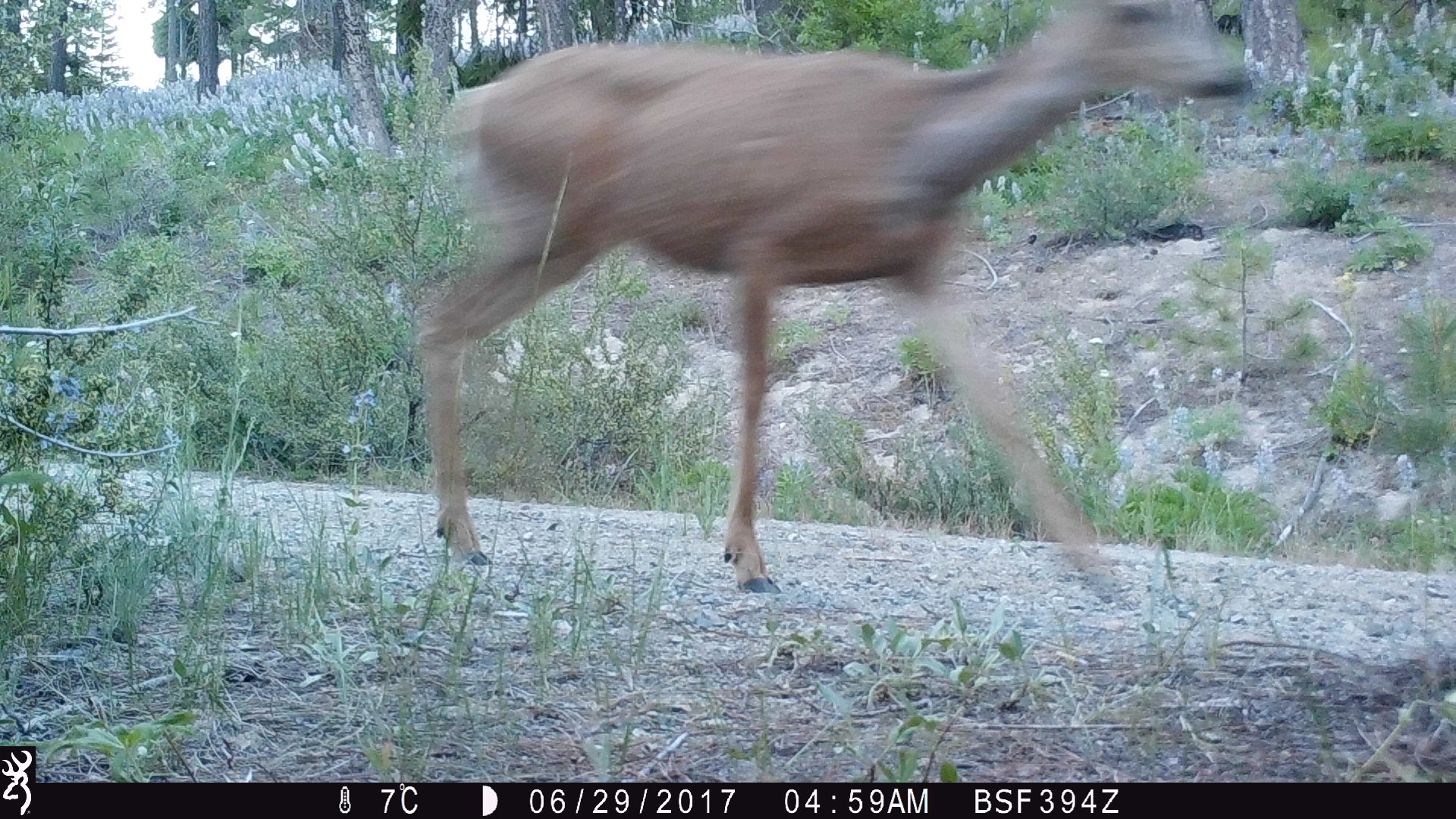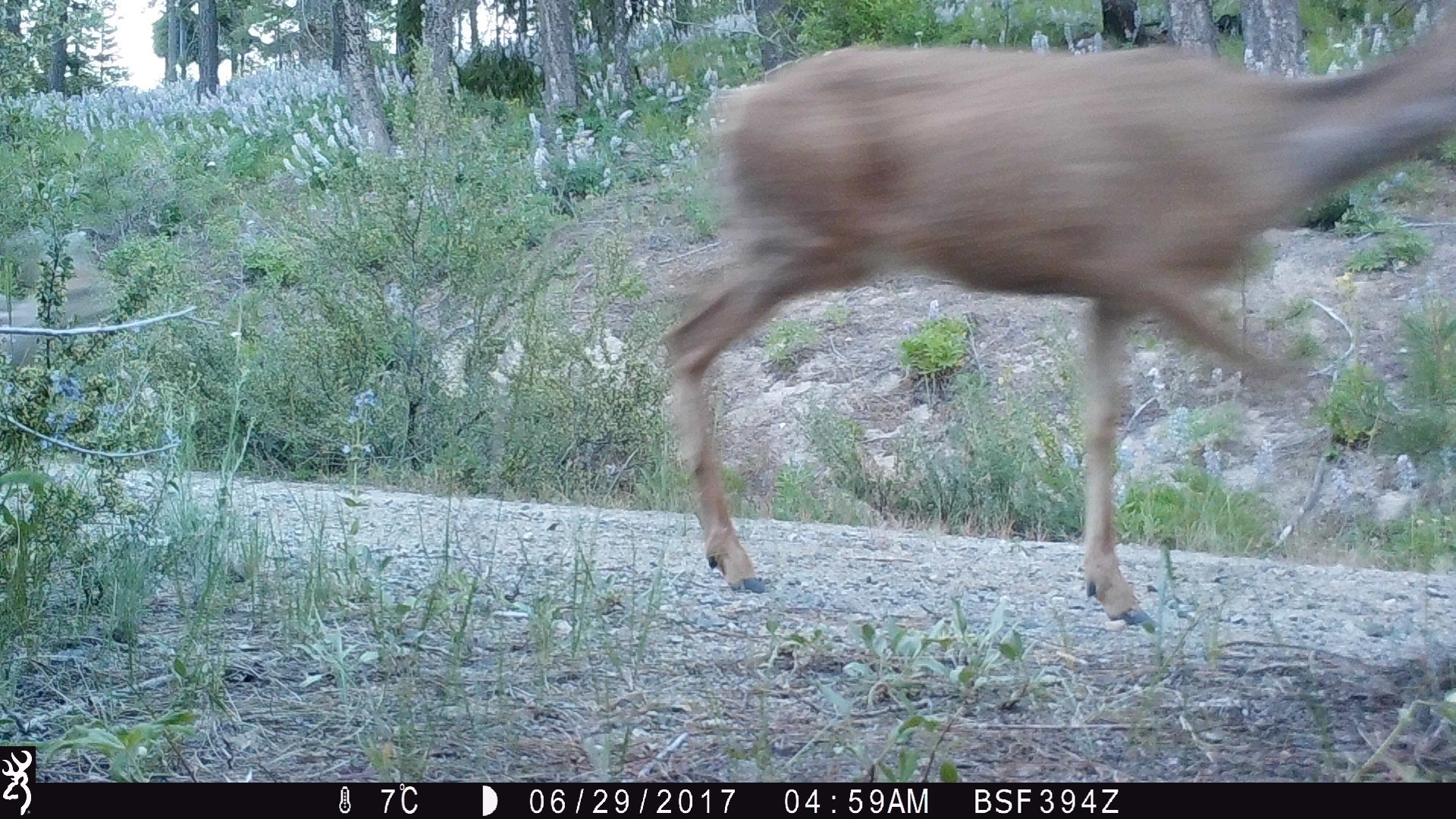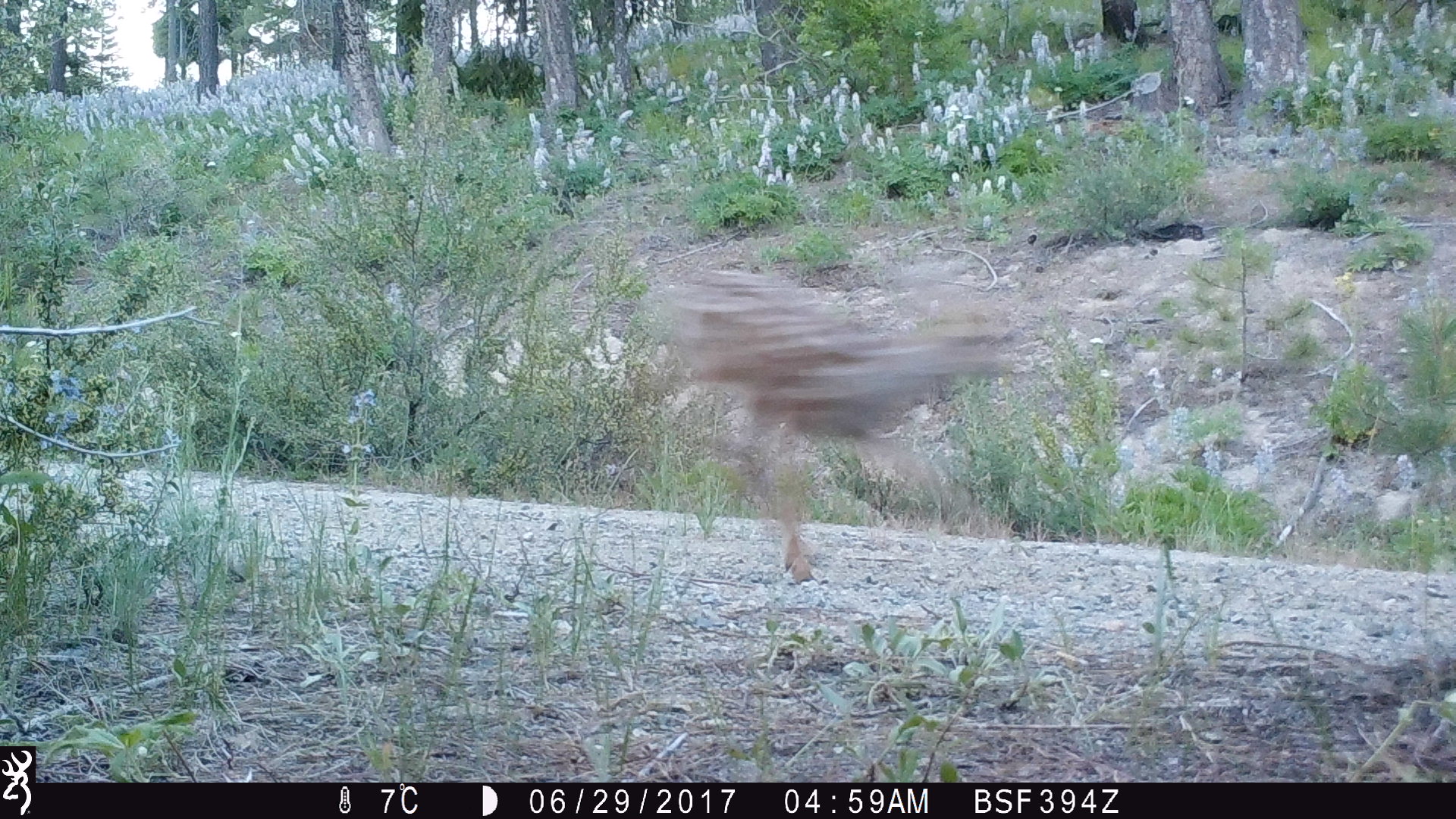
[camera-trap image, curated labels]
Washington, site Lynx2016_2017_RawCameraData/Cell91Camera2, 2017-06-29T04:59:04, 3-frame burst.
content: unidentified animal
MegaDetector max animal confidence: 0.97